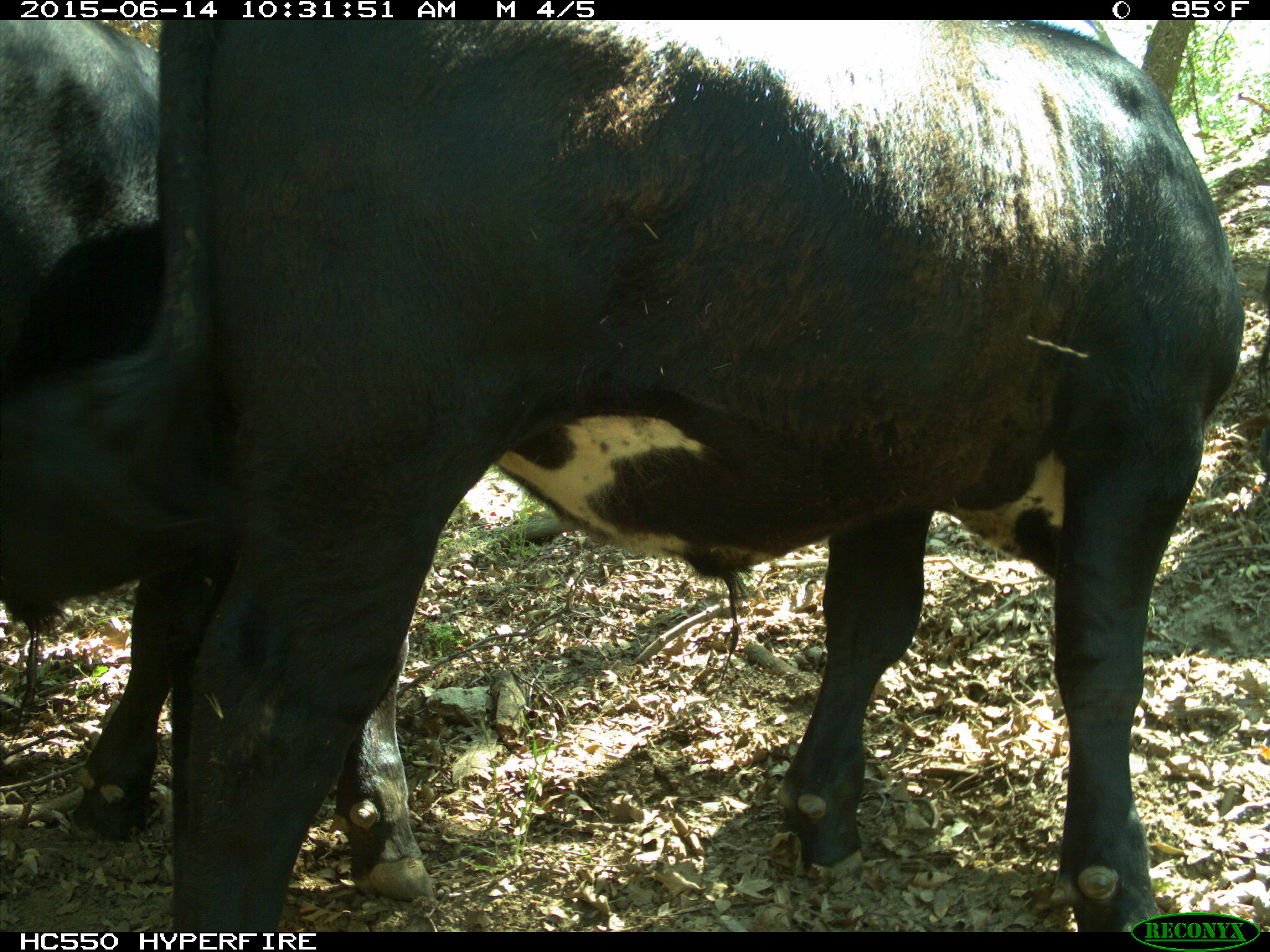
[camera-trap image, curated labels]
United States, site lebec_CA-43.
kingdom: Animalia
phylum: Chordata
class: Mammalia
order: Artiodactyla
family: Bovidae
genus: Bos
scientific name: Bos taurus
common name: domestic cow